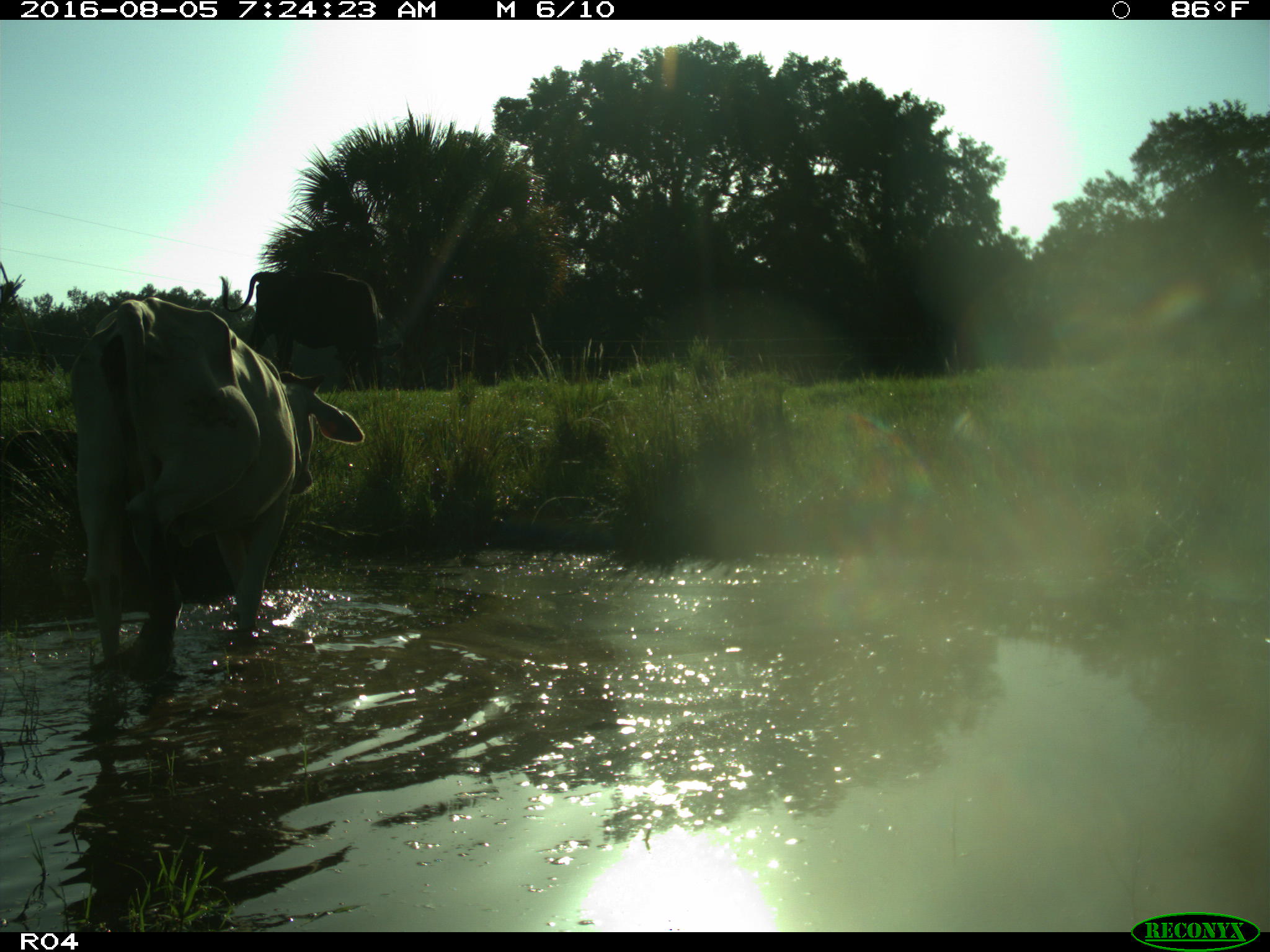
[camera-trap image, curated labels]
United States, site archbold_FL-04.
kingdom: Animalia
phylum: Chordata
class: Mammalia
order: Artiodactyla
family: Bovidae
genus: Bos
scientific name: Bos taurus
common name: domestic cow